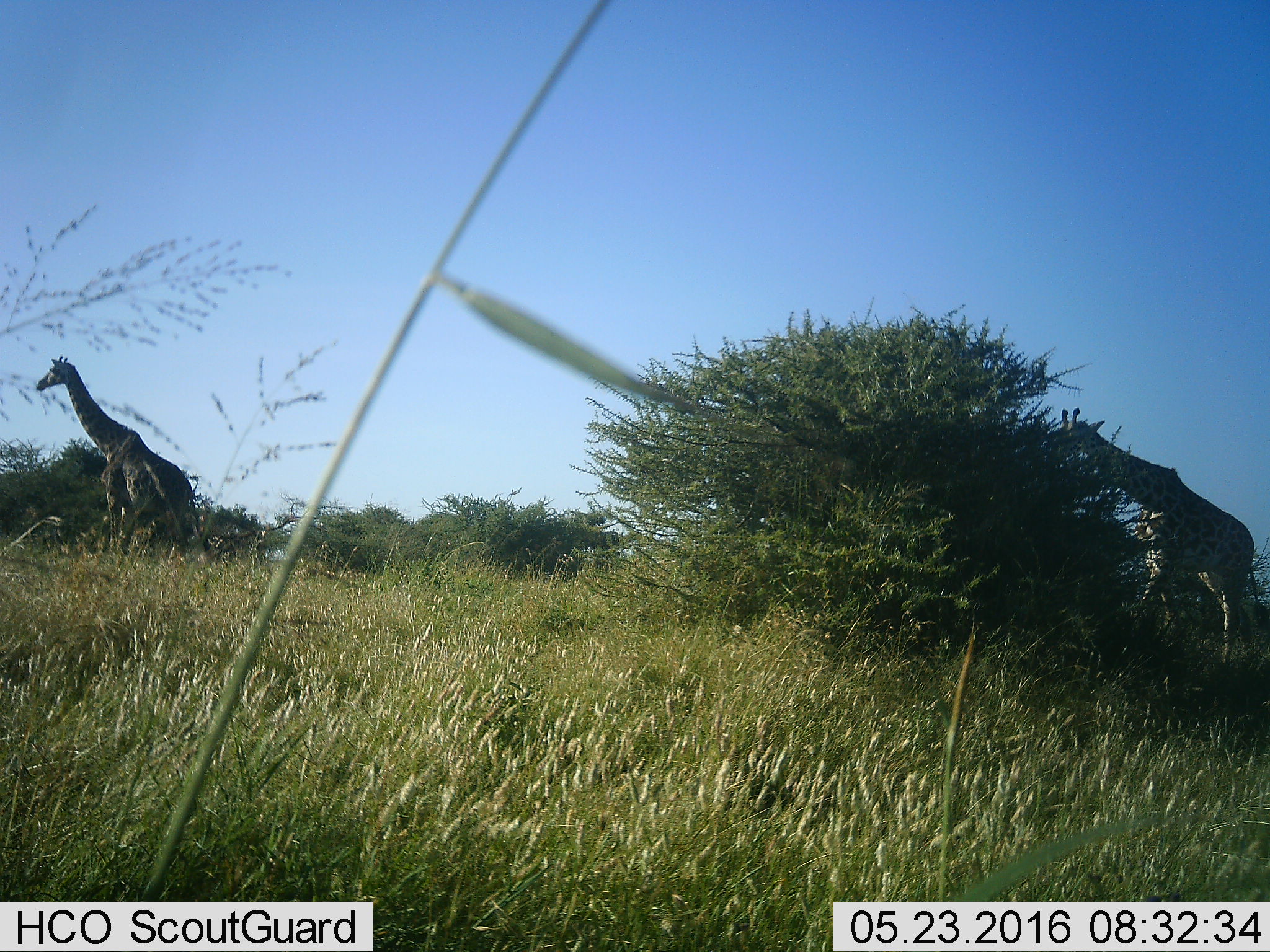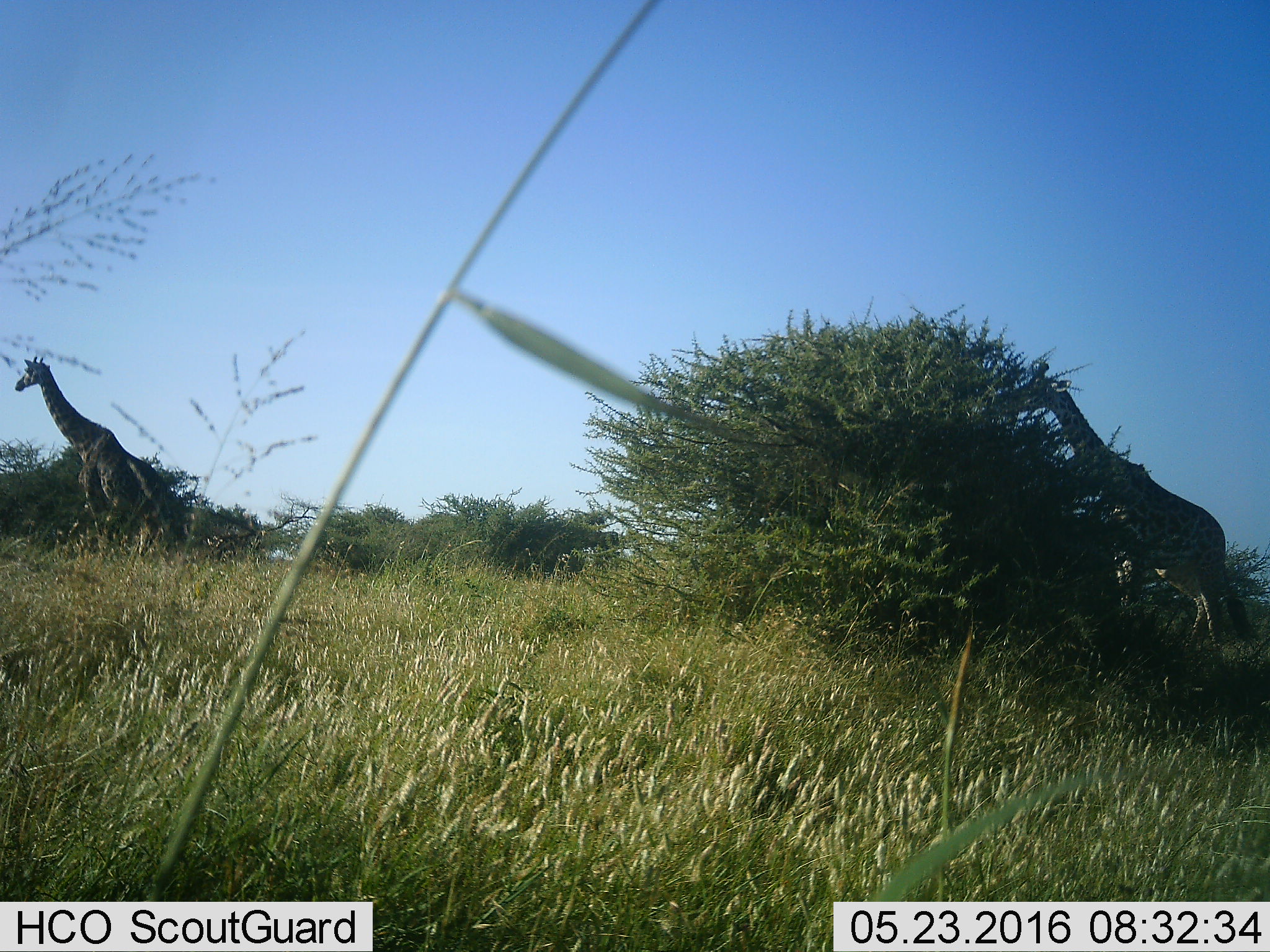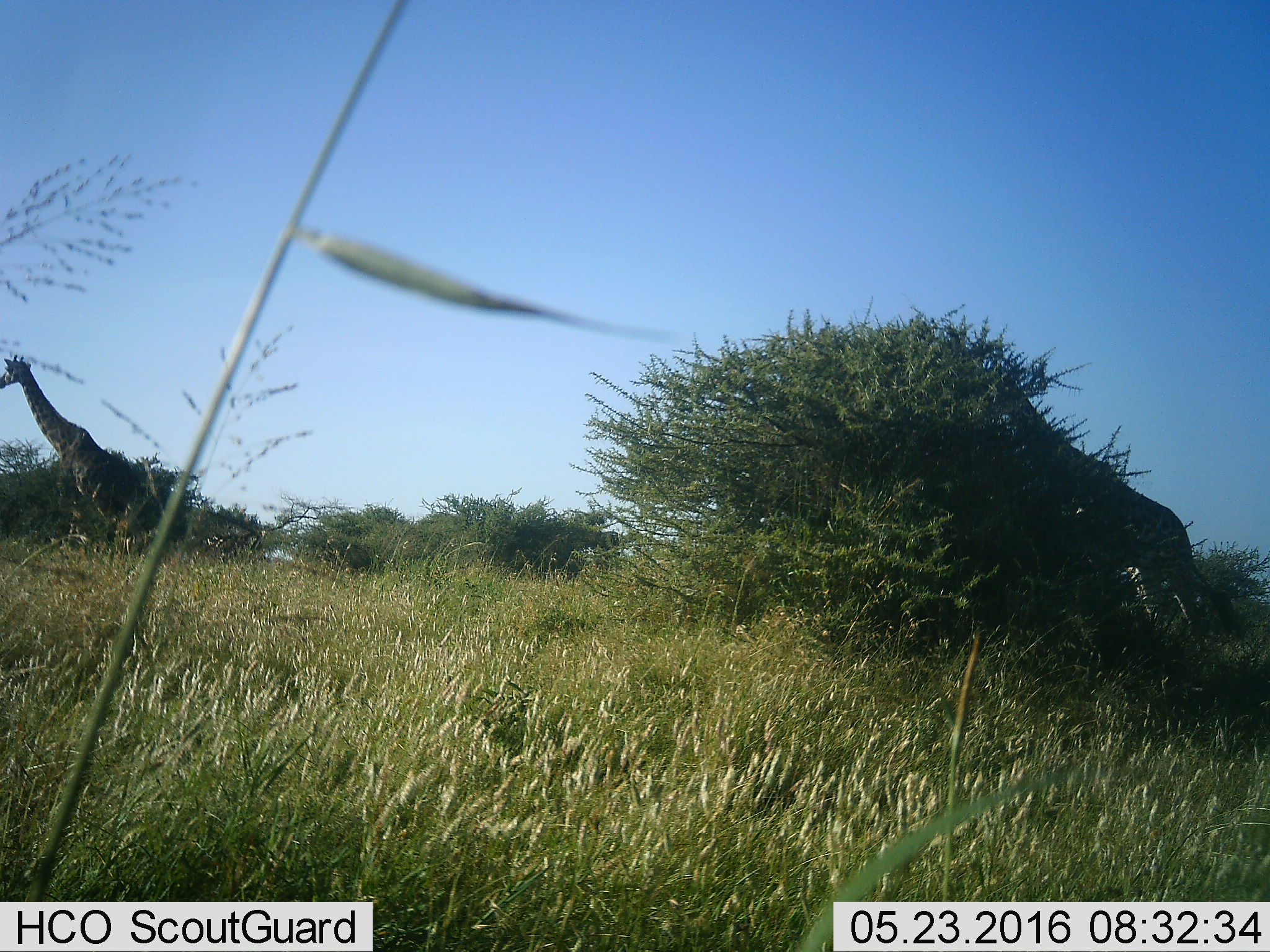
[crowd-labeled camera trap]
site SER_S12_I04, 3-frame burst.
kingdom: Animalia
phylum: Chordata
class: Mammalia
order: Artiodactyla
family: Giraffidae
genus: Giraffa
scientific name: Giraffa camelopardalis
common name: giraffe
Giraffe (Giraffa camelopardalis), count 2. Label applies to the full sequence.